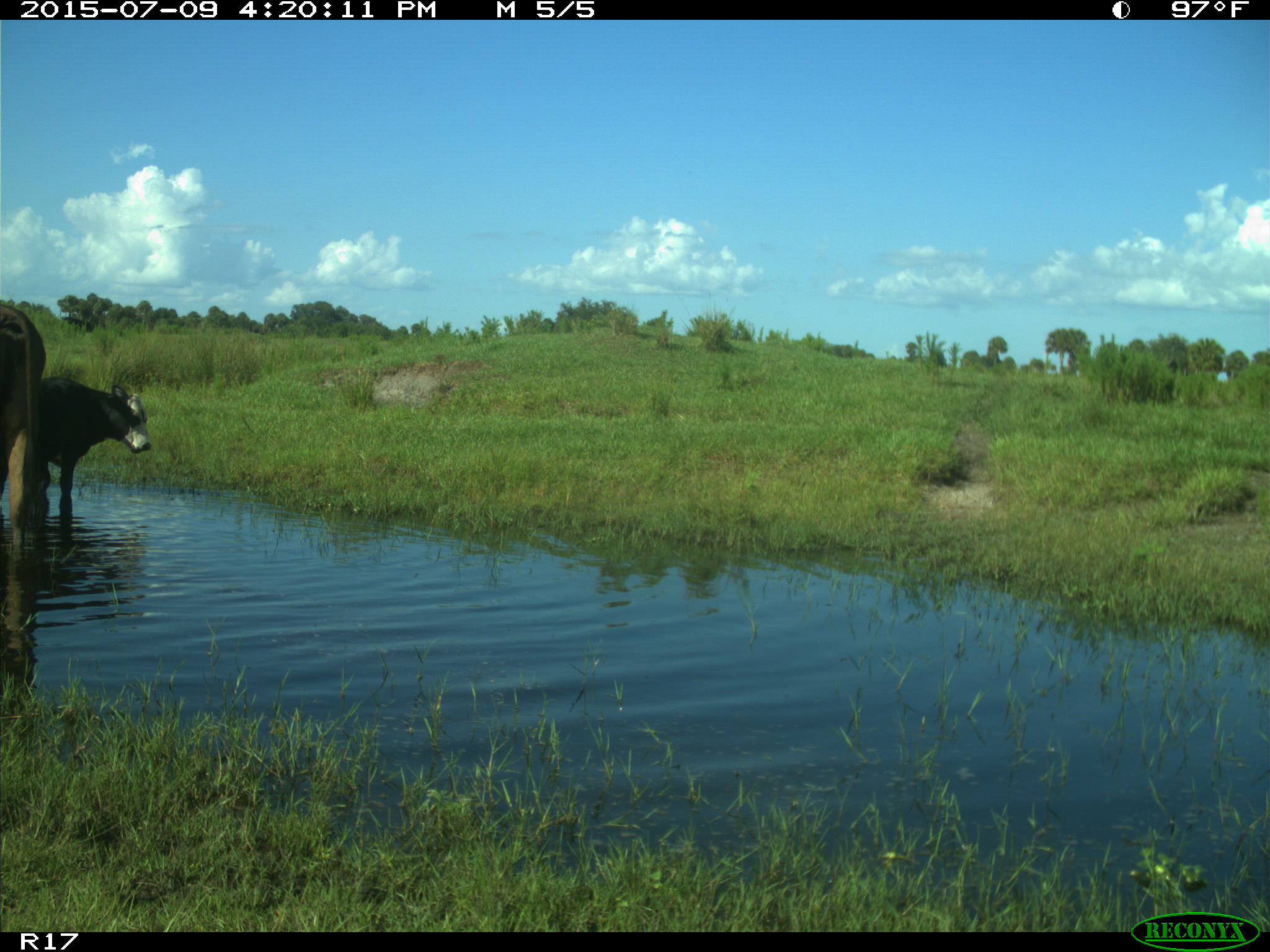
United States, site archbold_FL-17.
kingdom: Animalia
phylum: Chordata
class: Mammalia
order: Artiodactyla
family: Bovidae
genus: Bos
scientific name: Bos taurus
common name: domestic cow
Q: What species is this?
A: Bos taurus (domestic cow).